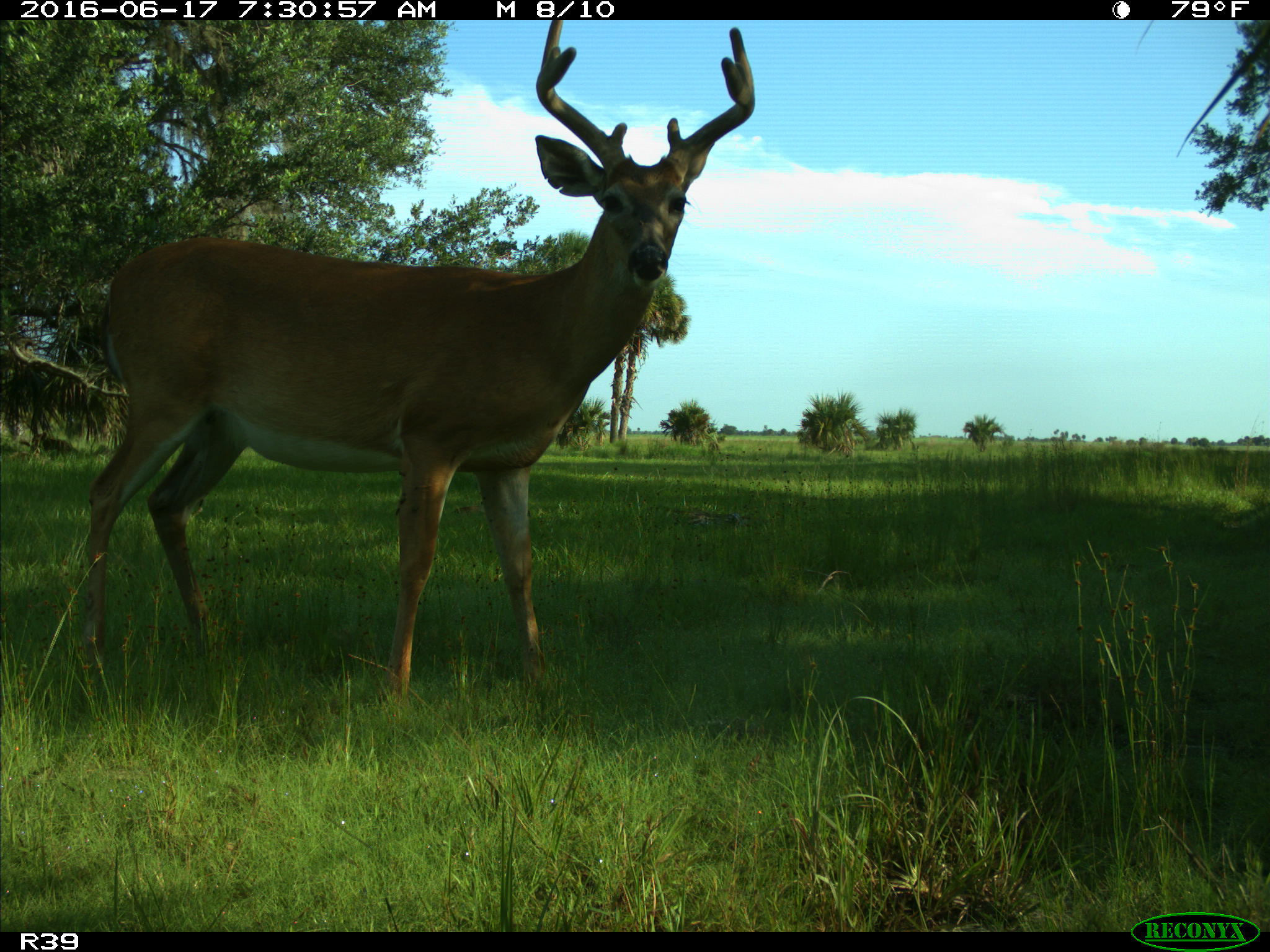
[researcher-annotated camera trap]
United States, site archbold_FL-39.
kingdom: Animalia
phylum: Chordata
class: Mammalia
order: Artiodactyla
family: Cervidae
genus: Odocoileus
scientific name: Odocoileus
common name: deer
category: unidentified deer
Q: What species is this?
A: Unidentified deer (deer) (Odocoileus).